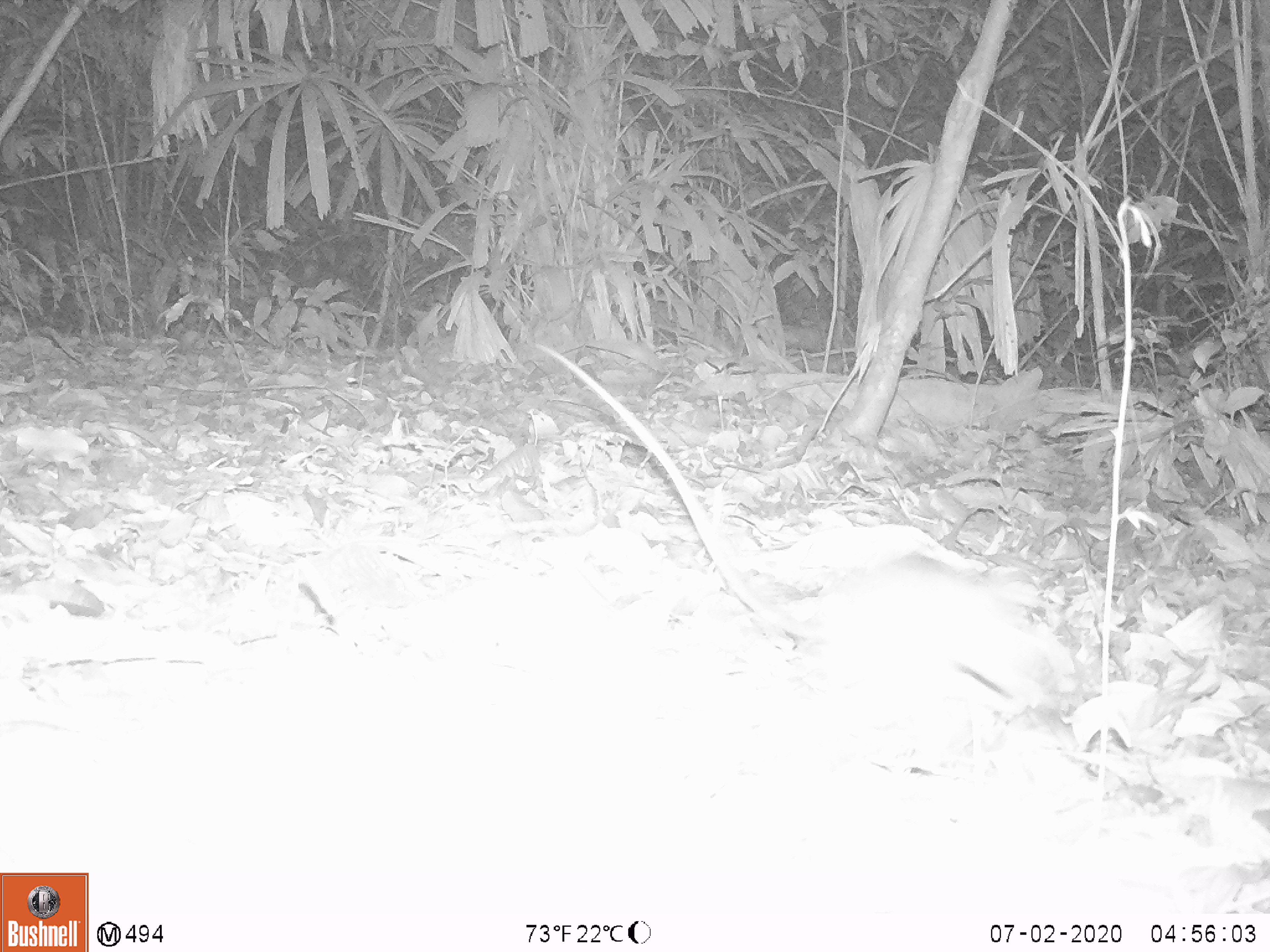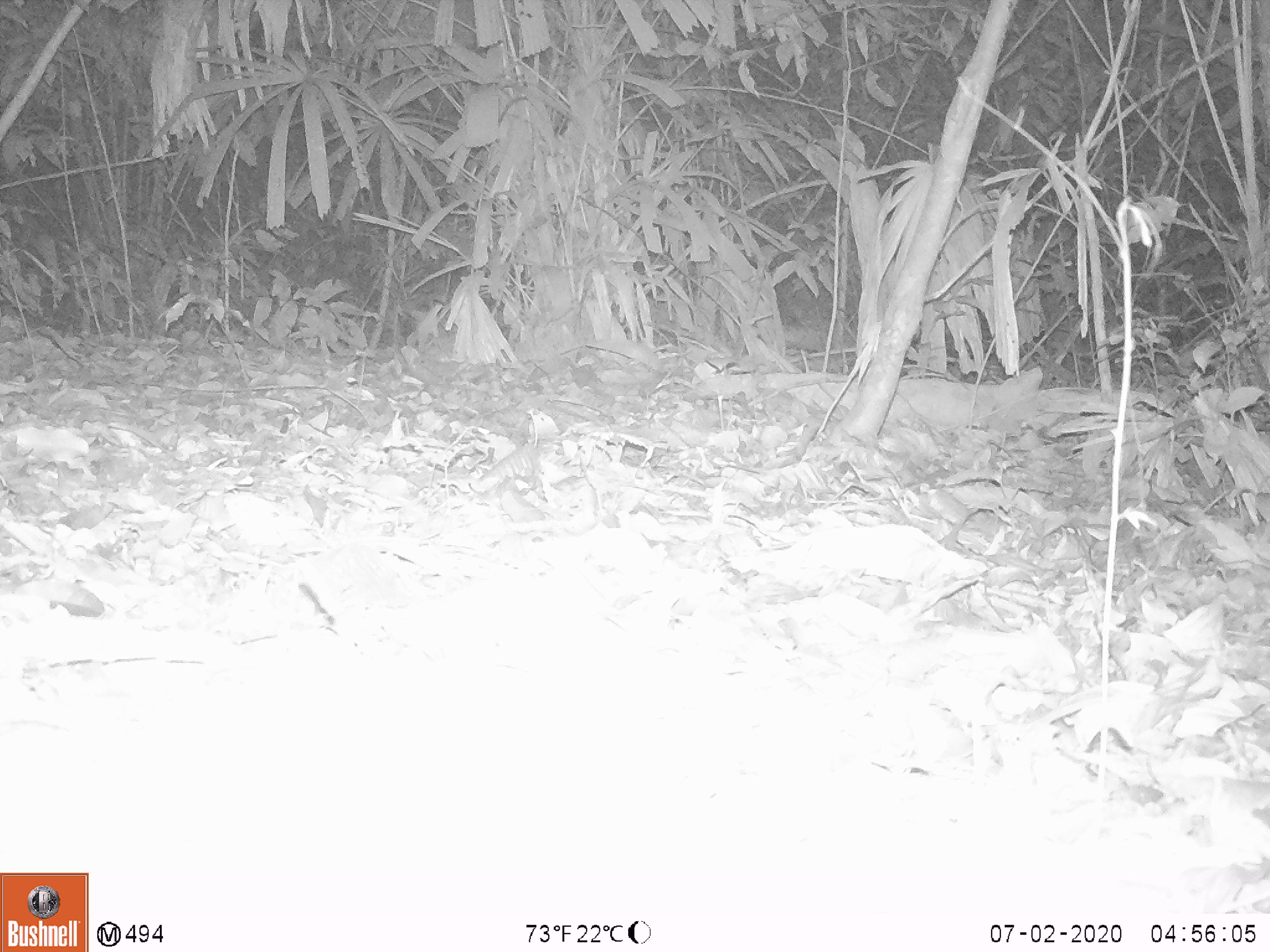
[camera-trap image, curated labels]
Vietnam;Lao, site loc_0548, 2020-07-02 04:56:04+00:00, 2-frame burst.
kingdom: Animalia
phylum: Chordata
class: Mammalia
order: Rodentia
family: Muridae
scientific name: Muridae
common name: old-world mice and rats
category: unidentified murid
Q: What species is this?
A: Unidentified murid (old-world mice and rats) (Muridae).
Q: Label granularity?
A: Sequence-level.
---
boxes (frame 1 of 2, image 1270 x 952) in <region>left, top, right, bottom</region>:
unidentified murid: <region>524, 337, 1066, 712</region>